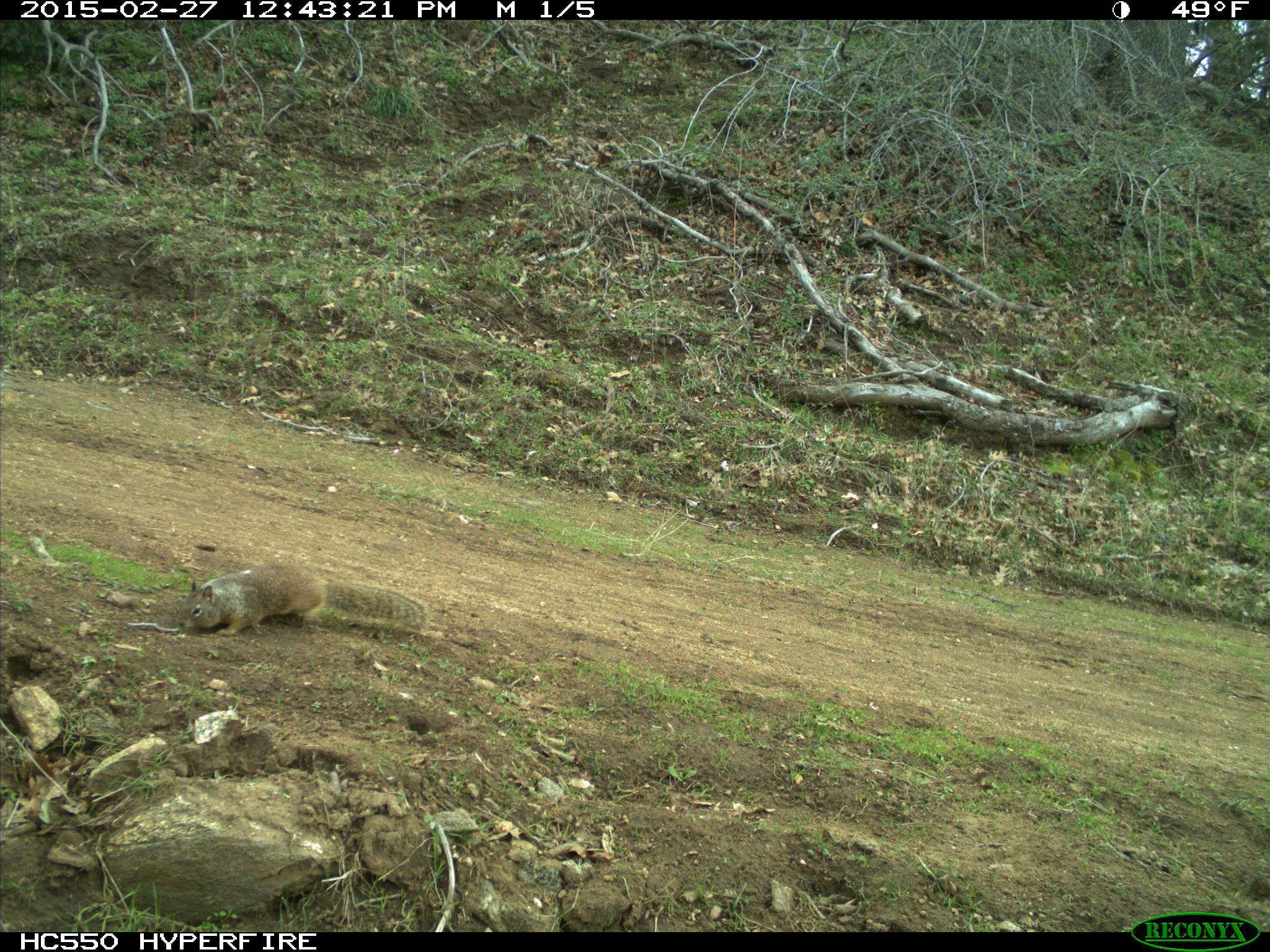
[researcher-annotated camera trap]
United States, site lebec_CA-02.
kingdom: Animalia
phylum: Chordata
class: Mammalia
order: Rodentia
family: Sciuridae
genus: Otospermophilus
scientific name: Otospermophilus beecheyi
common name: california ground squirrel